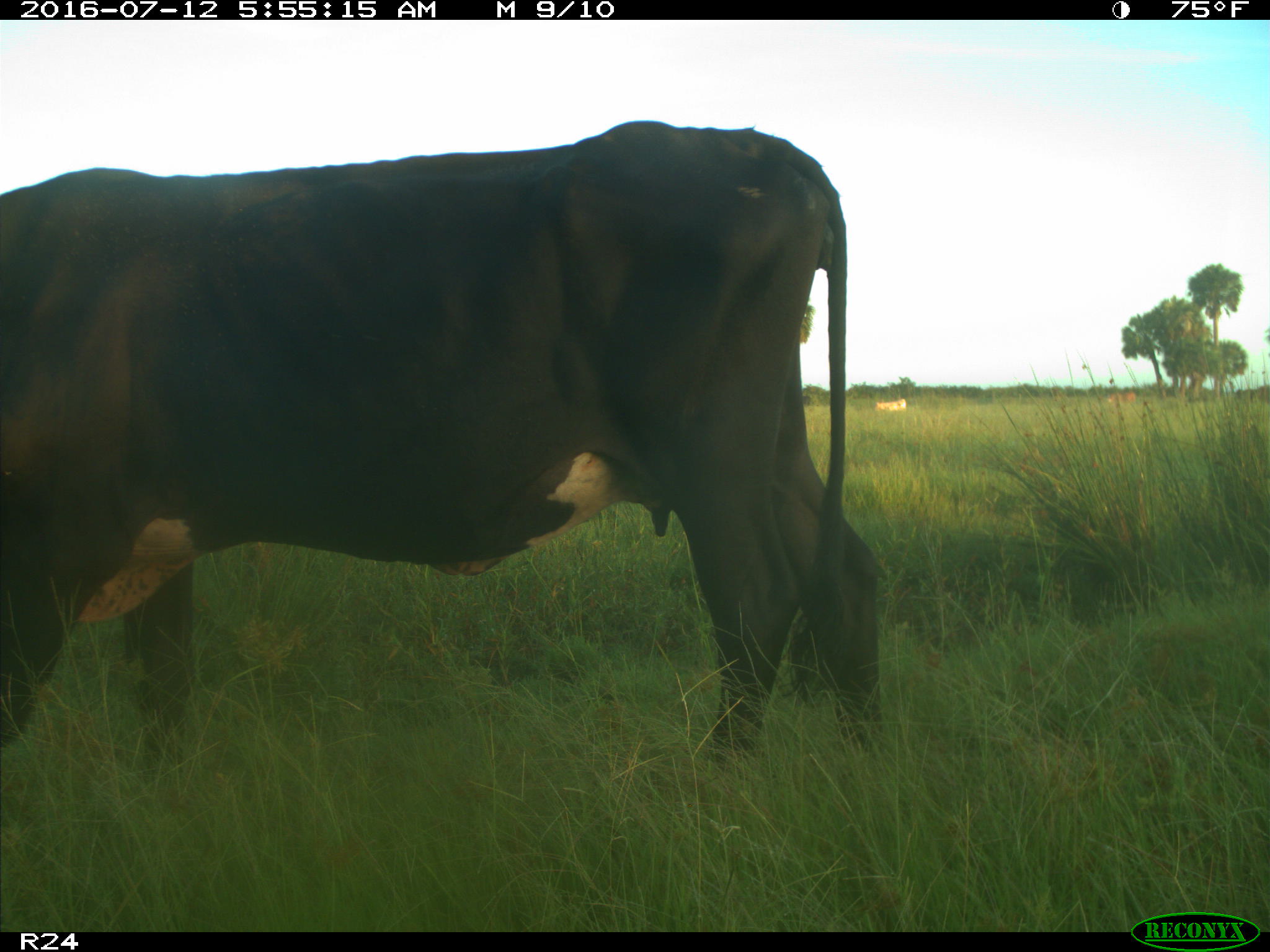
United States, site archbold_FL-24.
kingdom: Animalia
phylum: Chordata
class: Mammalia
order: Artiodactyla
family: Bovidae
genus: Bos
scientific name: Bos taurus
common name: domestic cow